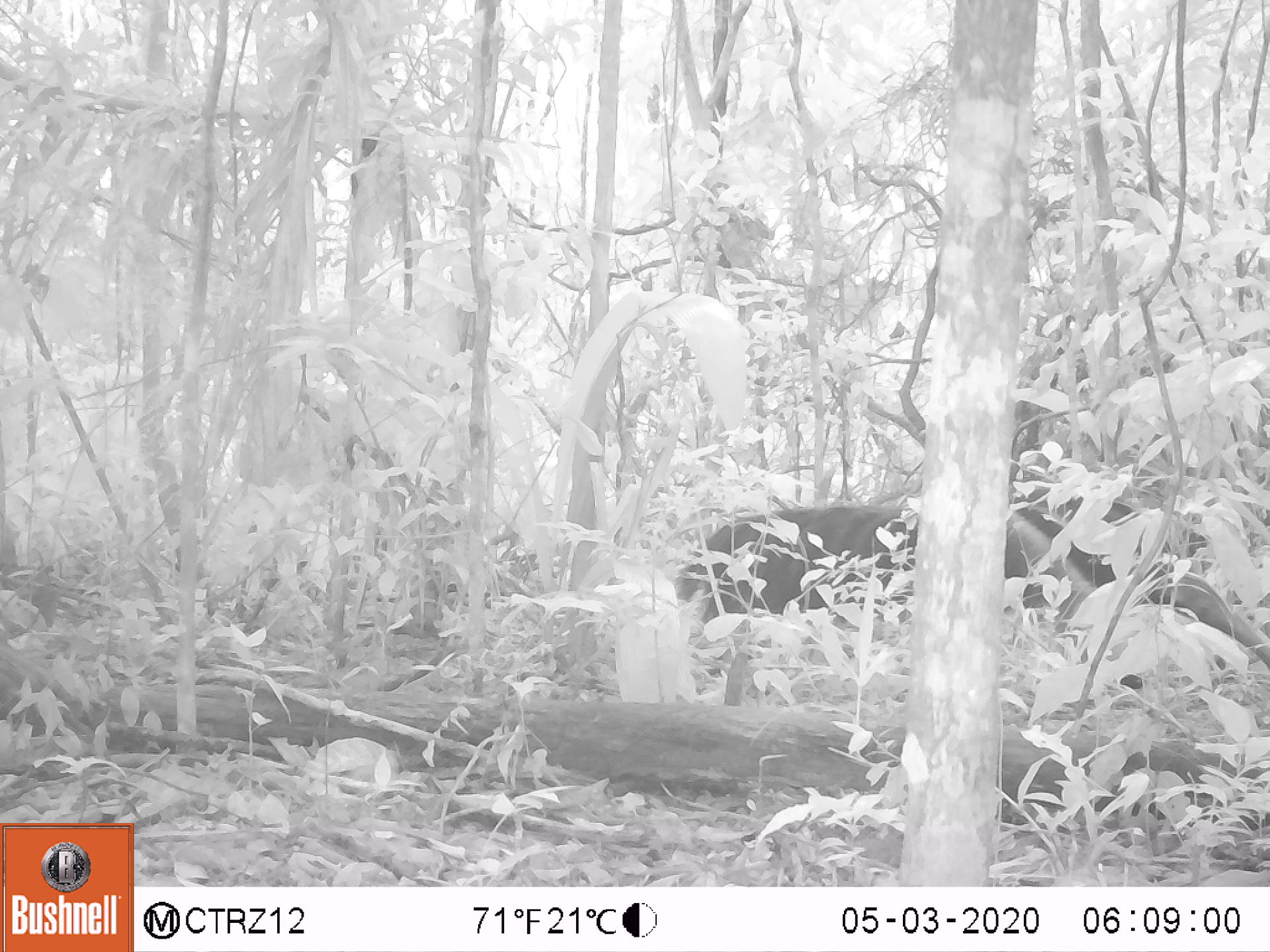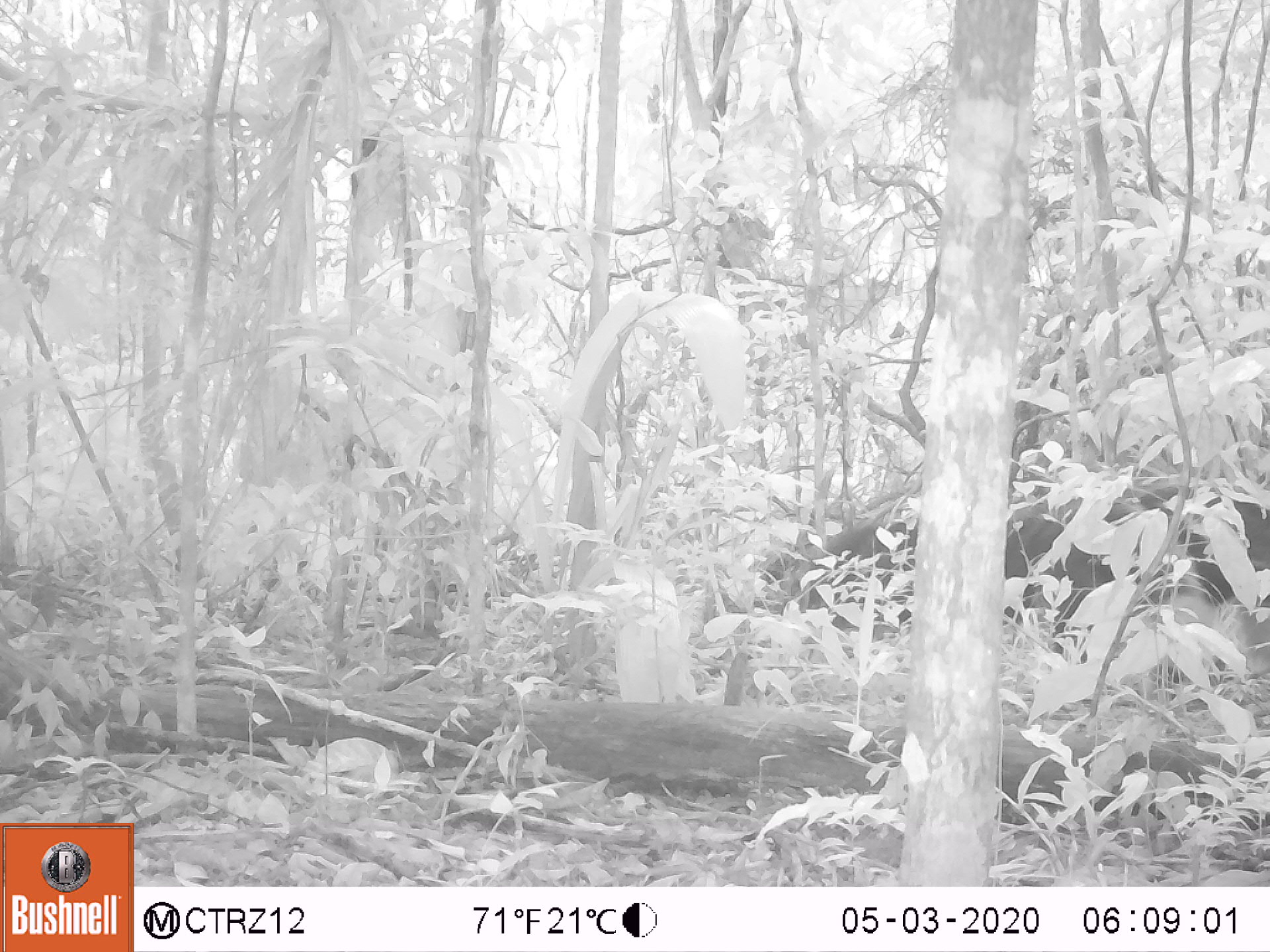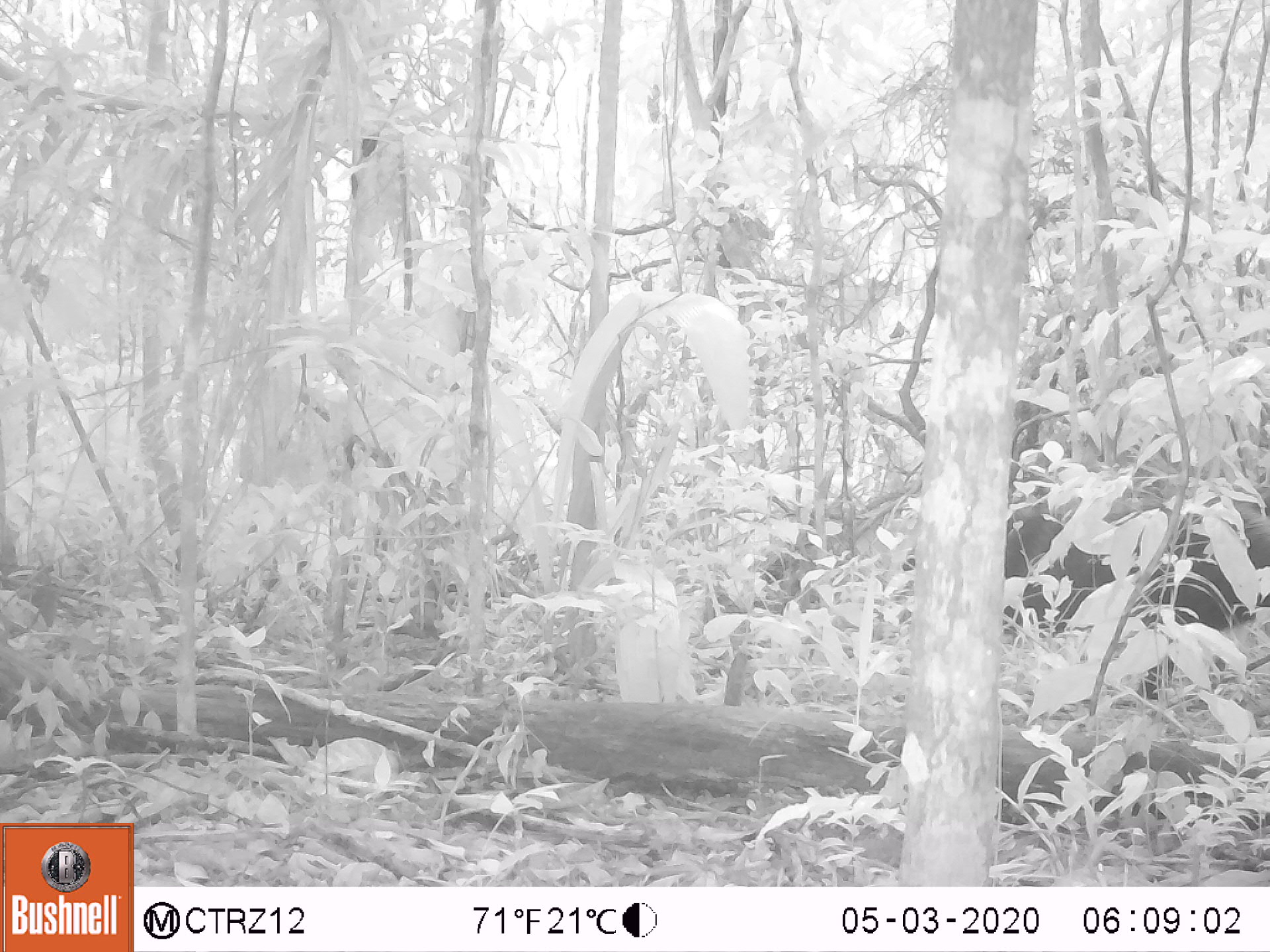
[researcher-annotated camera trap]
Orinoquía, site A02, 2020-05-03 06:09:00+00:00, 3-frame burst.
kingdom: Animalia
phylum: Chordata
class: Mammalia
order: Pilosa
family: Myrmecophagidae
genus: Myrmecophaga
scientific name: Myrmecophaga tridactyla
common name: giant anteater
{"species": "giant anteater (Myrmecophaga tridactyla)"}